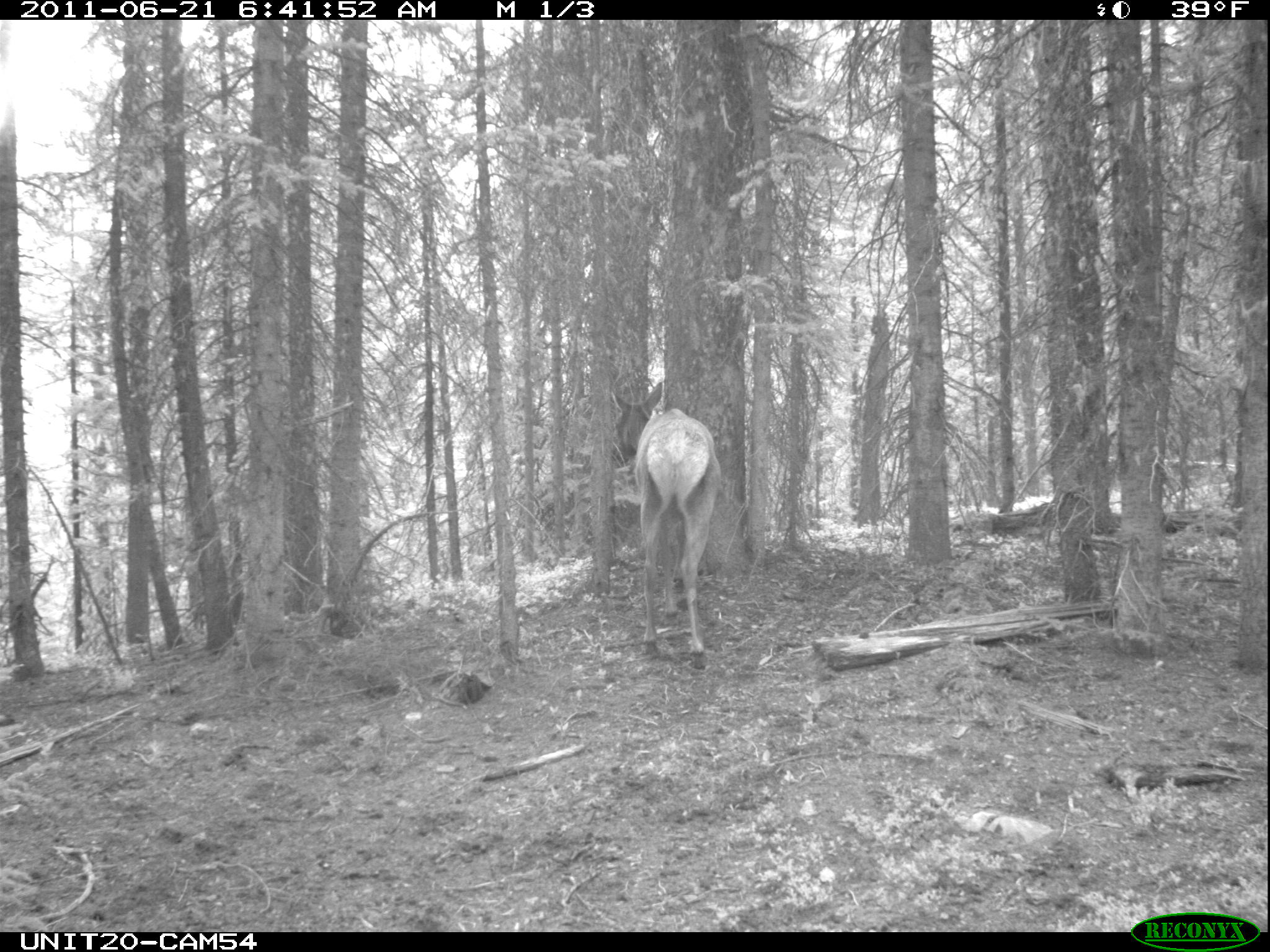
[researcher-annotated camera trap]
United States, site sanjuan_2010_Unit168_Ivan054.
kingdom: Animalia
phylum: Chordata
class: Mammalia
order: Artiodactyla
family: Cervidae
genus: Cervus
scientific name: Cervus elaphus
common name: red deer